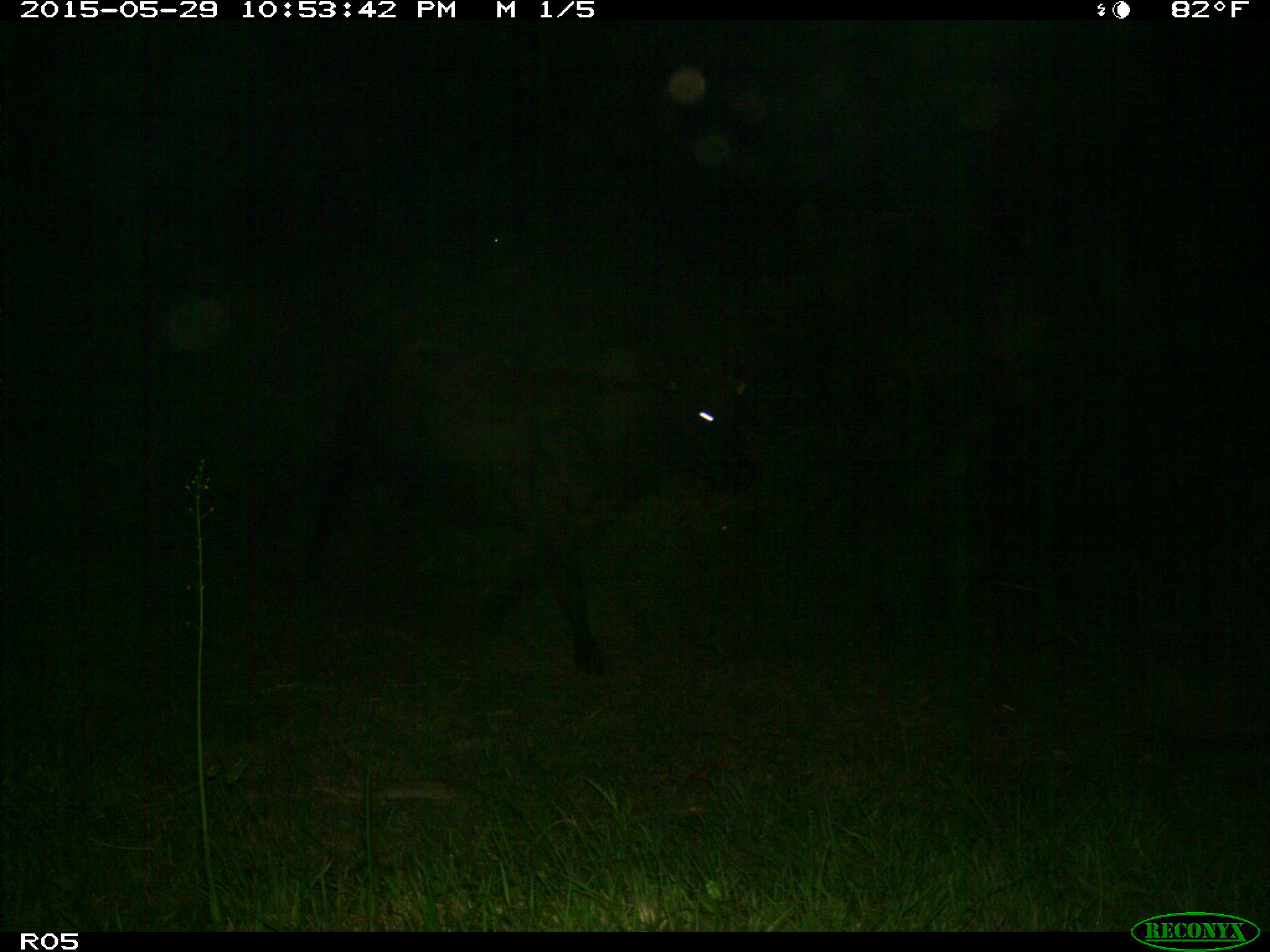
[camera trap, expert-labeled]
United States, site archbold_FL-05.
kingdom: Animalia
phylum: Chordata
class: Mammalia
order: Artiodactyla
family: Bovidae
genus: Bos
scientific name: Bos taurus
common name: domestic cow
Bos taurus (domestic cow).